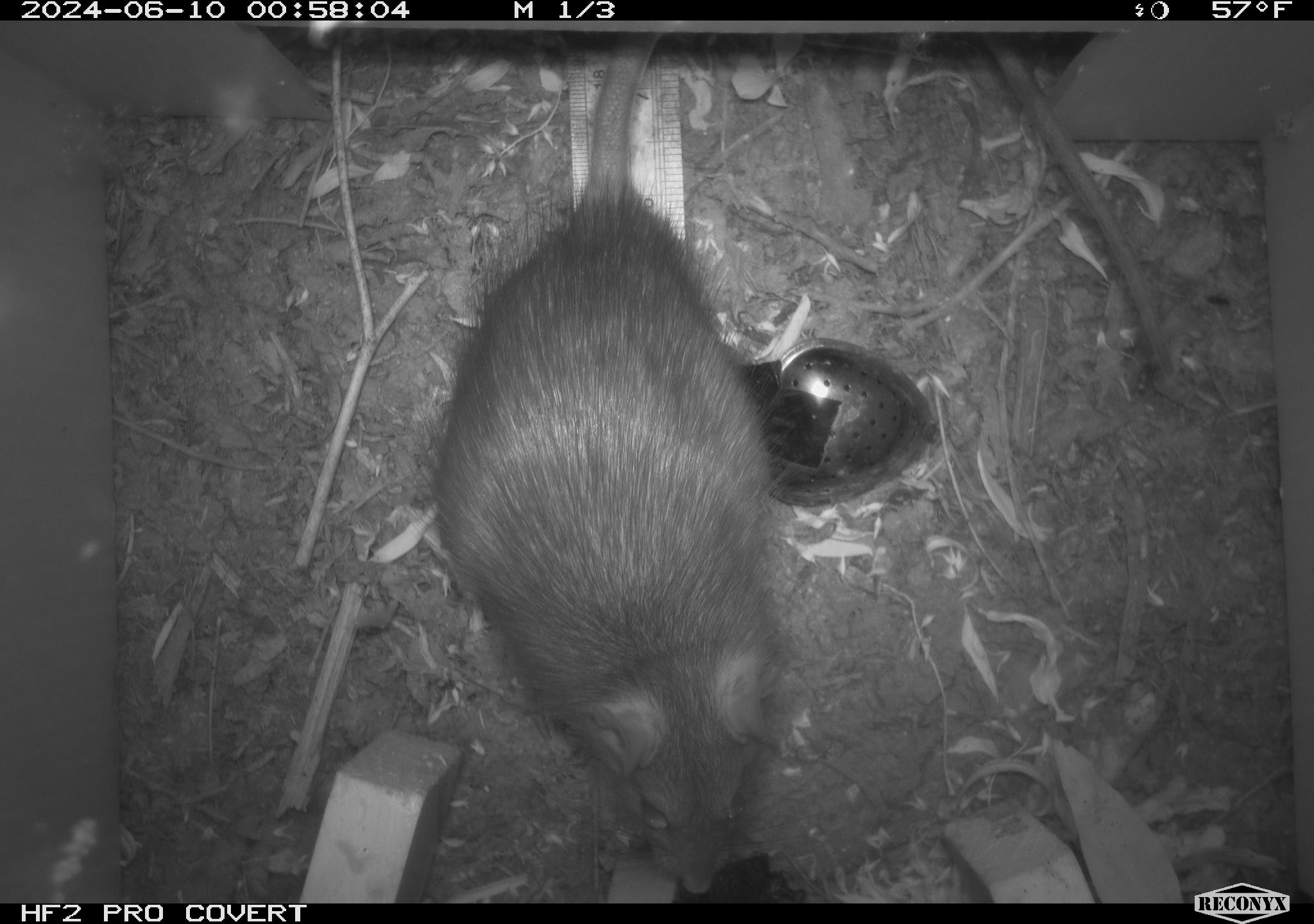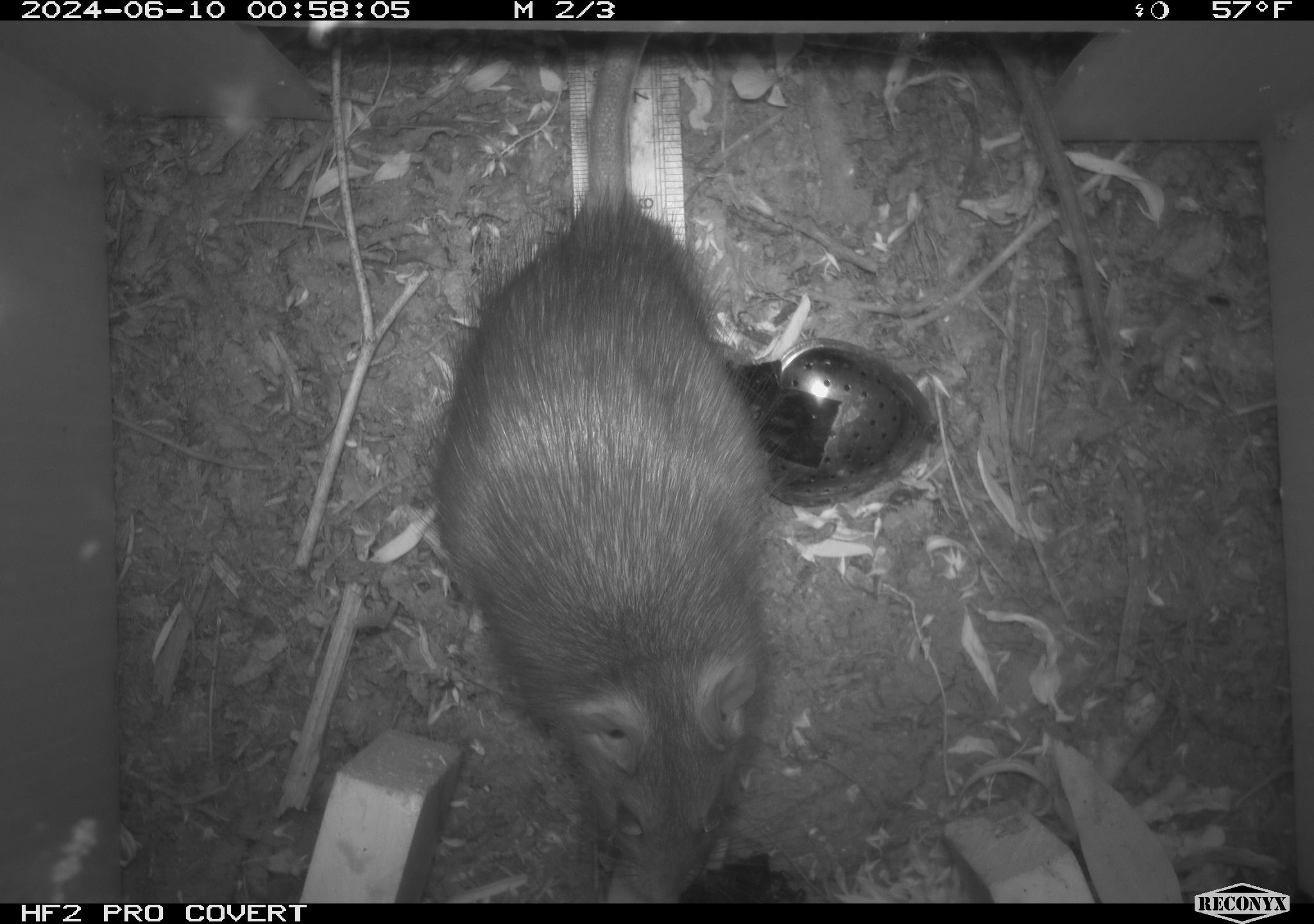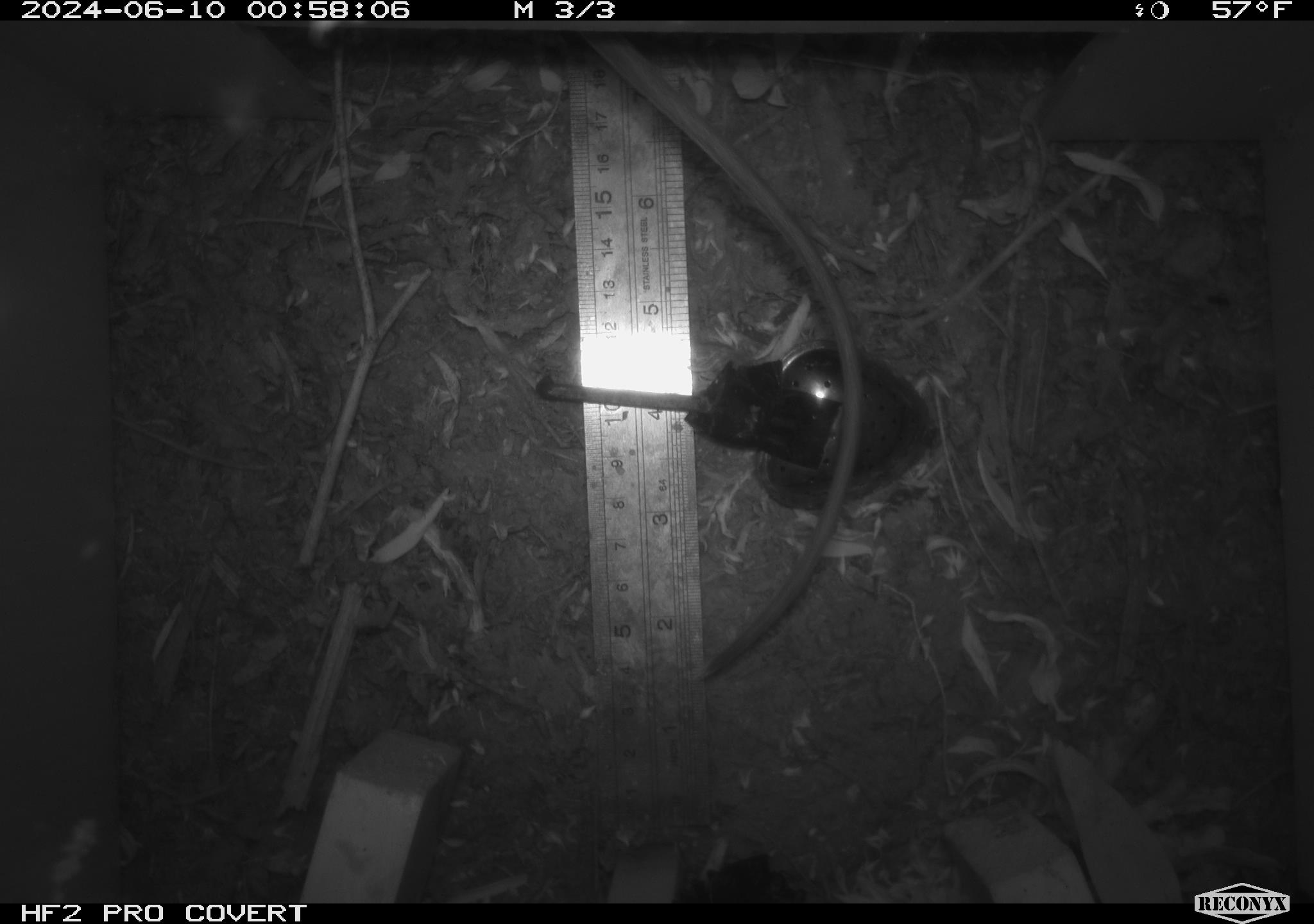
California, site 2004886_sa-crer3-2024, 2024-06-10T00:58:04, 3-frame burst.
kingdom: Animalia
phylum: Chordata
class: Mammalia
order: Rodentia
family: Muridae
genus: Rattus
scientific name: Rattus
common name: rat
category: rattus species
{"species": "rattus species (rat) (Rattus)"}